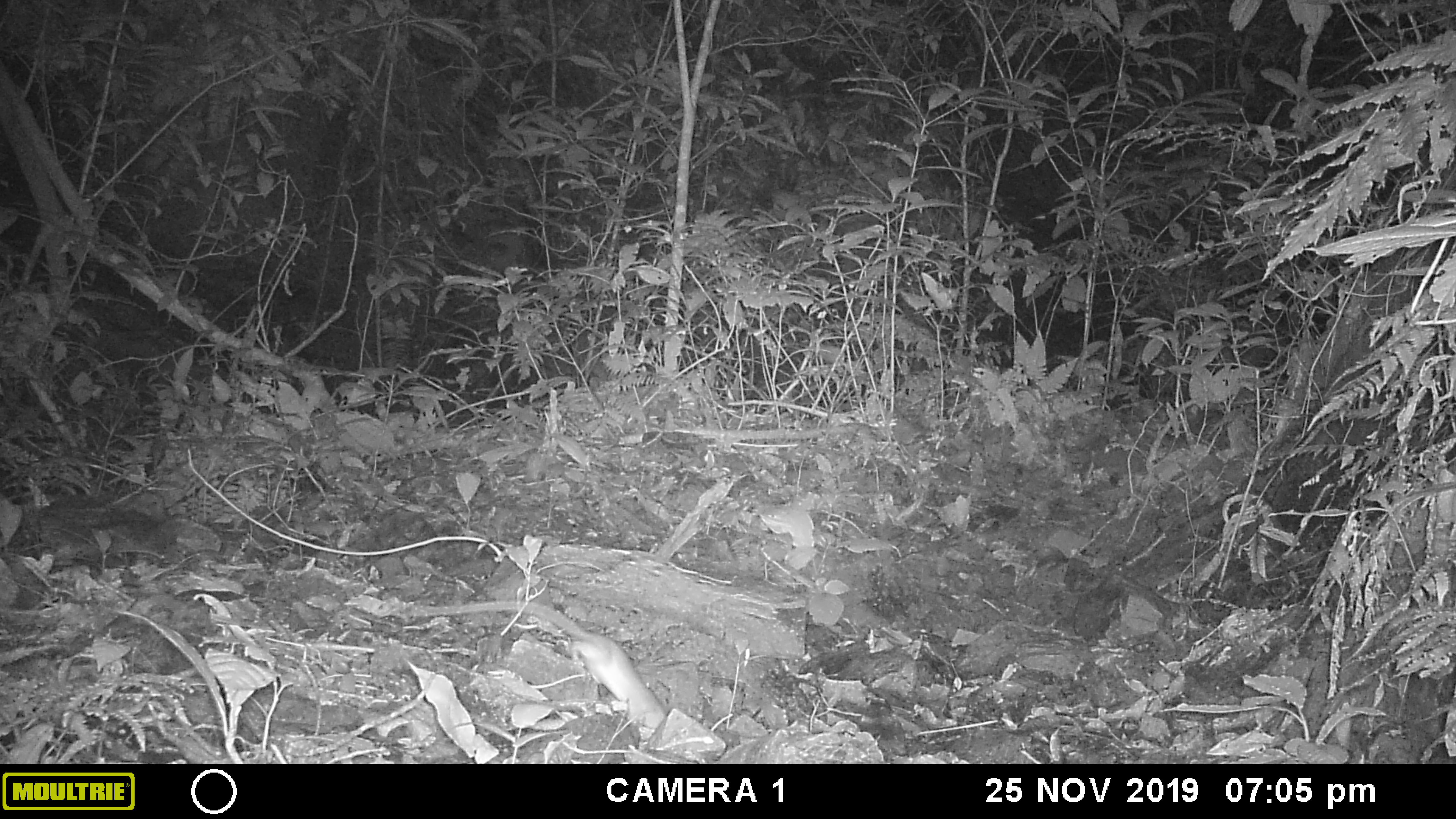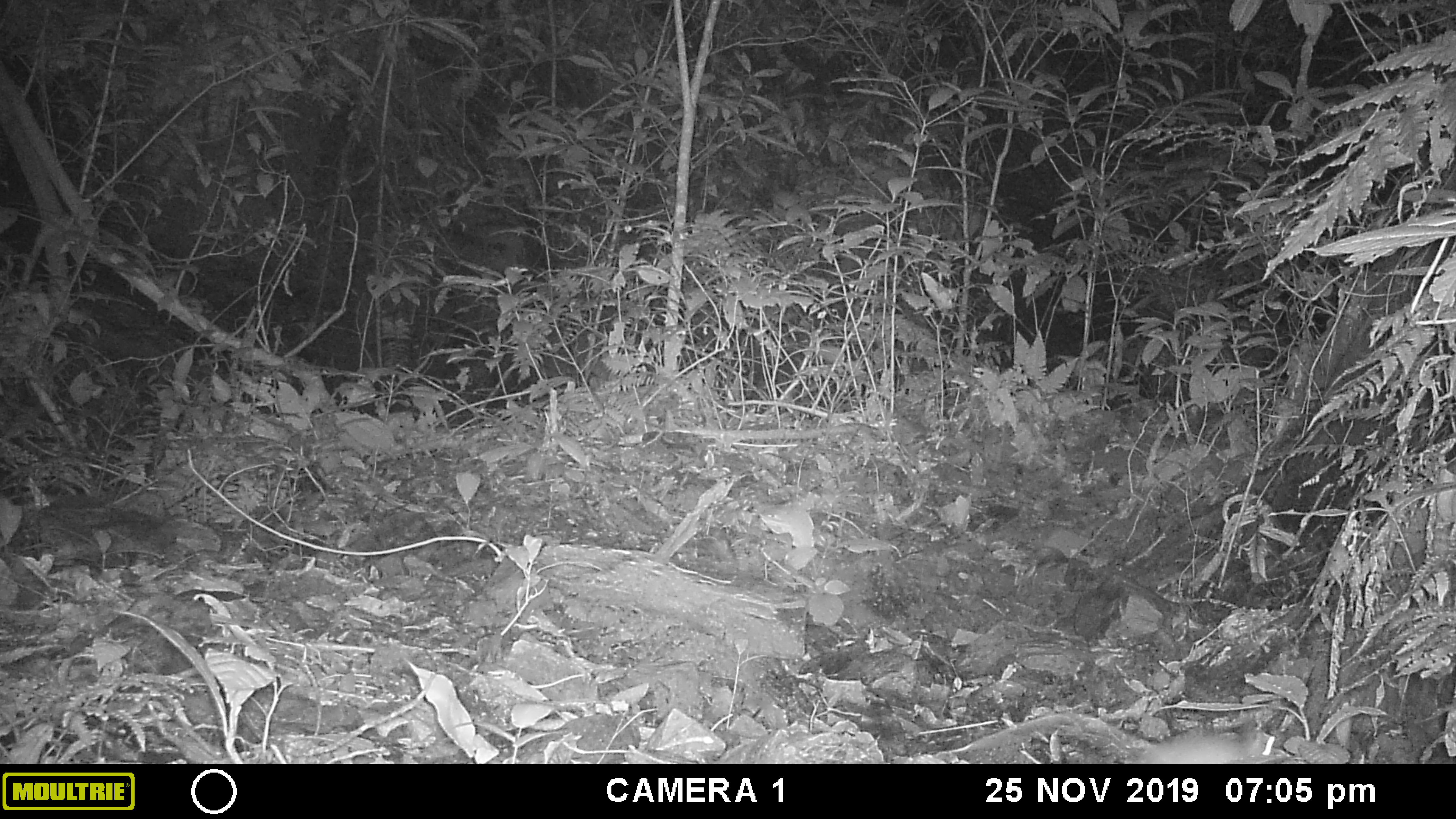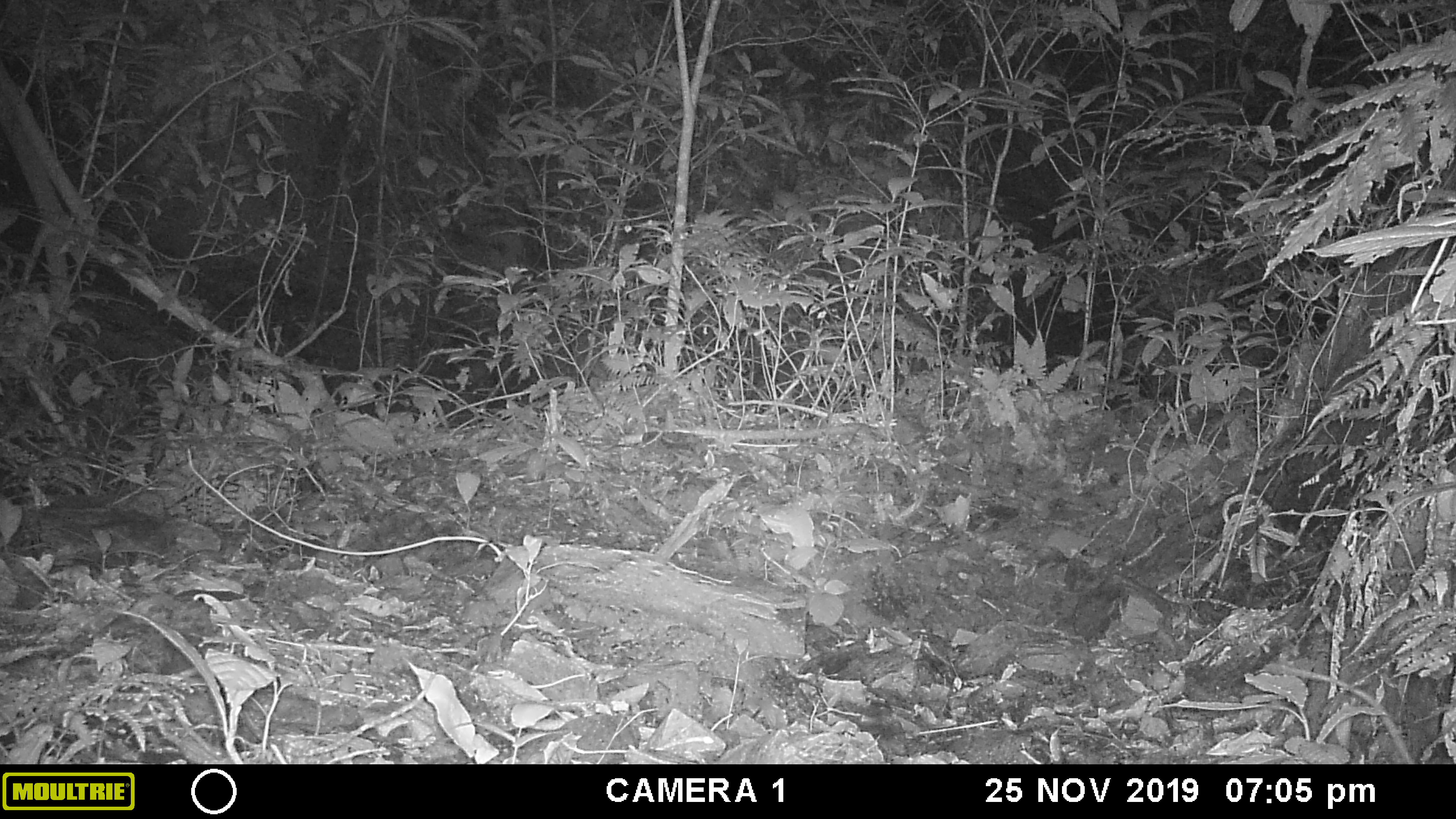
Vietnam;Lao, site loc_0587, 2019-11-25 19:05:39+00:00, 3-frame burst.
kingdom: Animalia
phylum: Chordata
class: Mammalia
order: Rodentia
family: Muridae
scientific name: Muridae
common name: old-world mice and rats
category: unidentified murid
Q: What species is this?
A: Unidentified murid (old-world mice and rats) (Muridae).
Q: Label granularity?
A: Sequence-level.